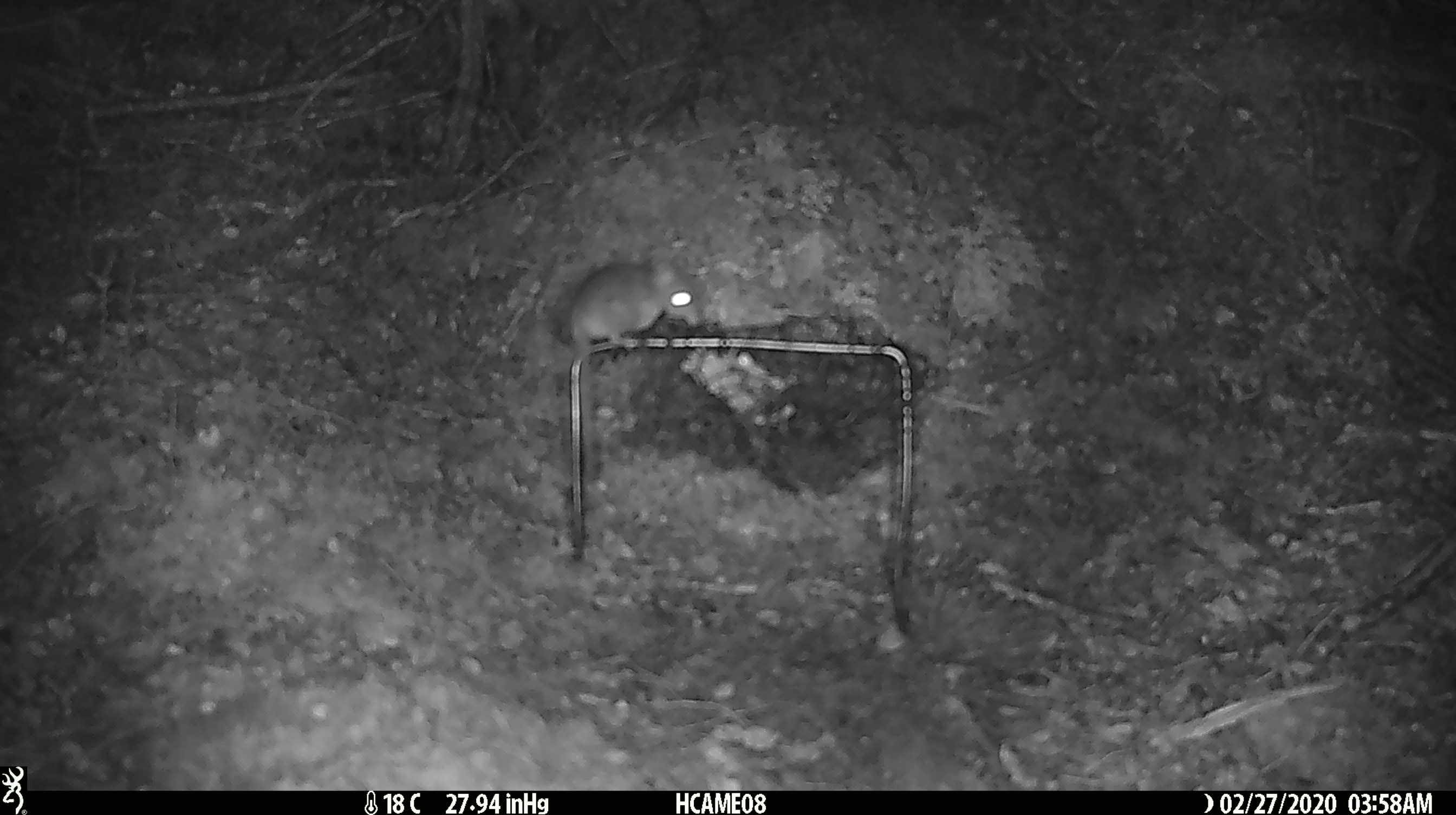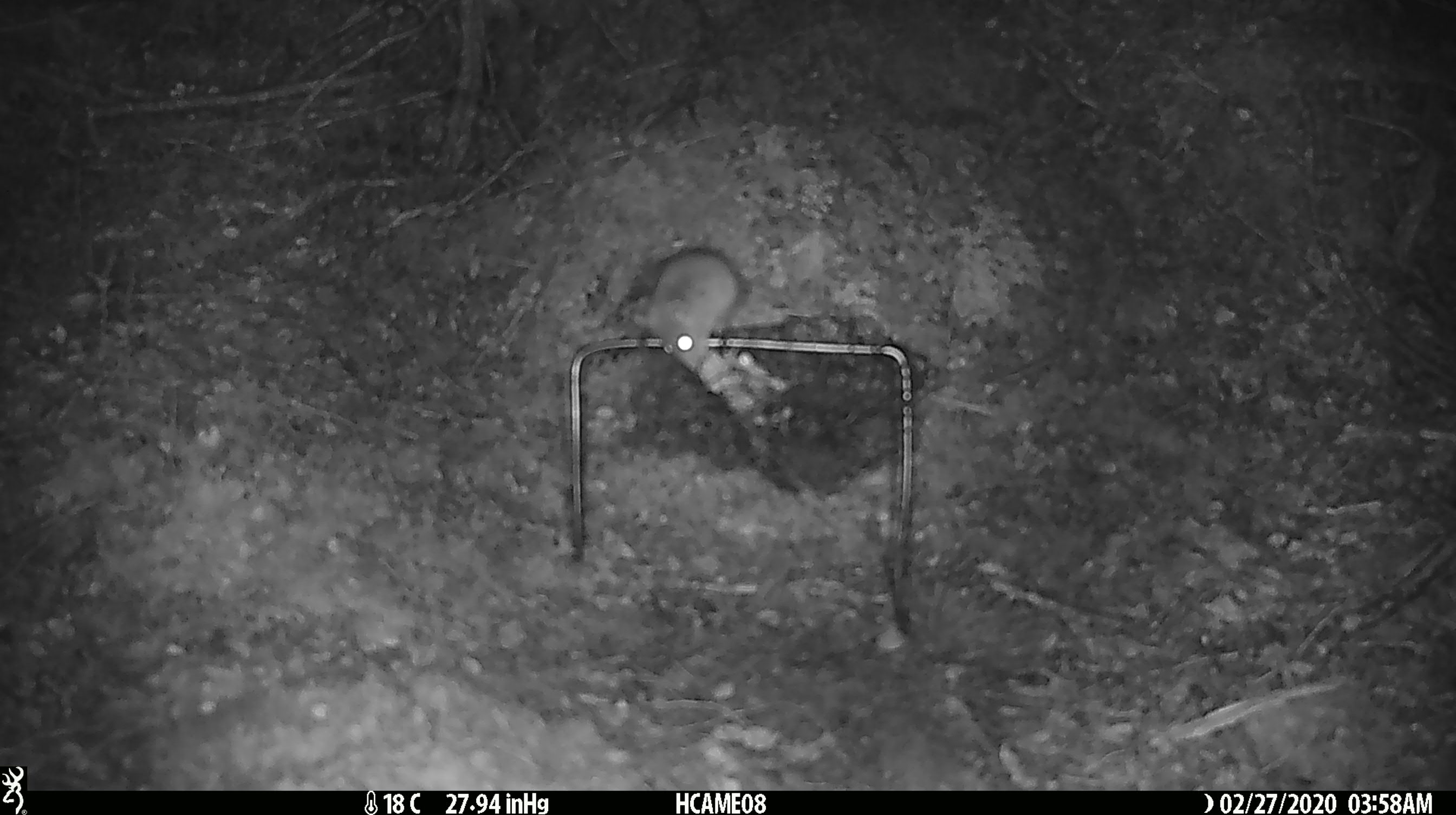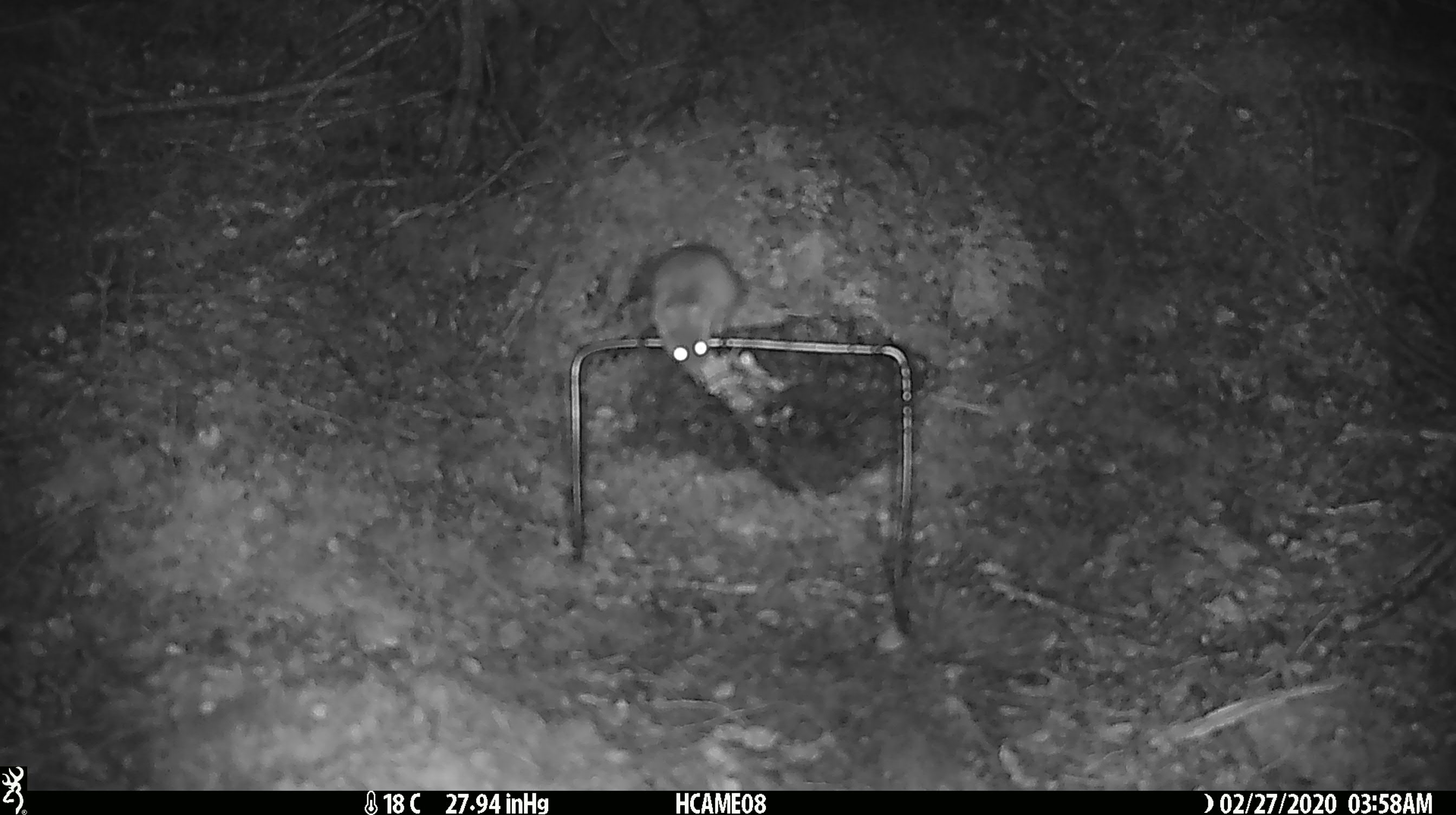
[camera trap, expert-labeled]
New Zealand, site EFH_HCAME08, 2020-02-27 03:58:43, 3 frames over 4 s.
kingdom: Animalia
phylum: Chordata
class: Mammalia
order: Rodentia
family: Muridae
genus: Mus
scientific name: Mus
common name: mouse